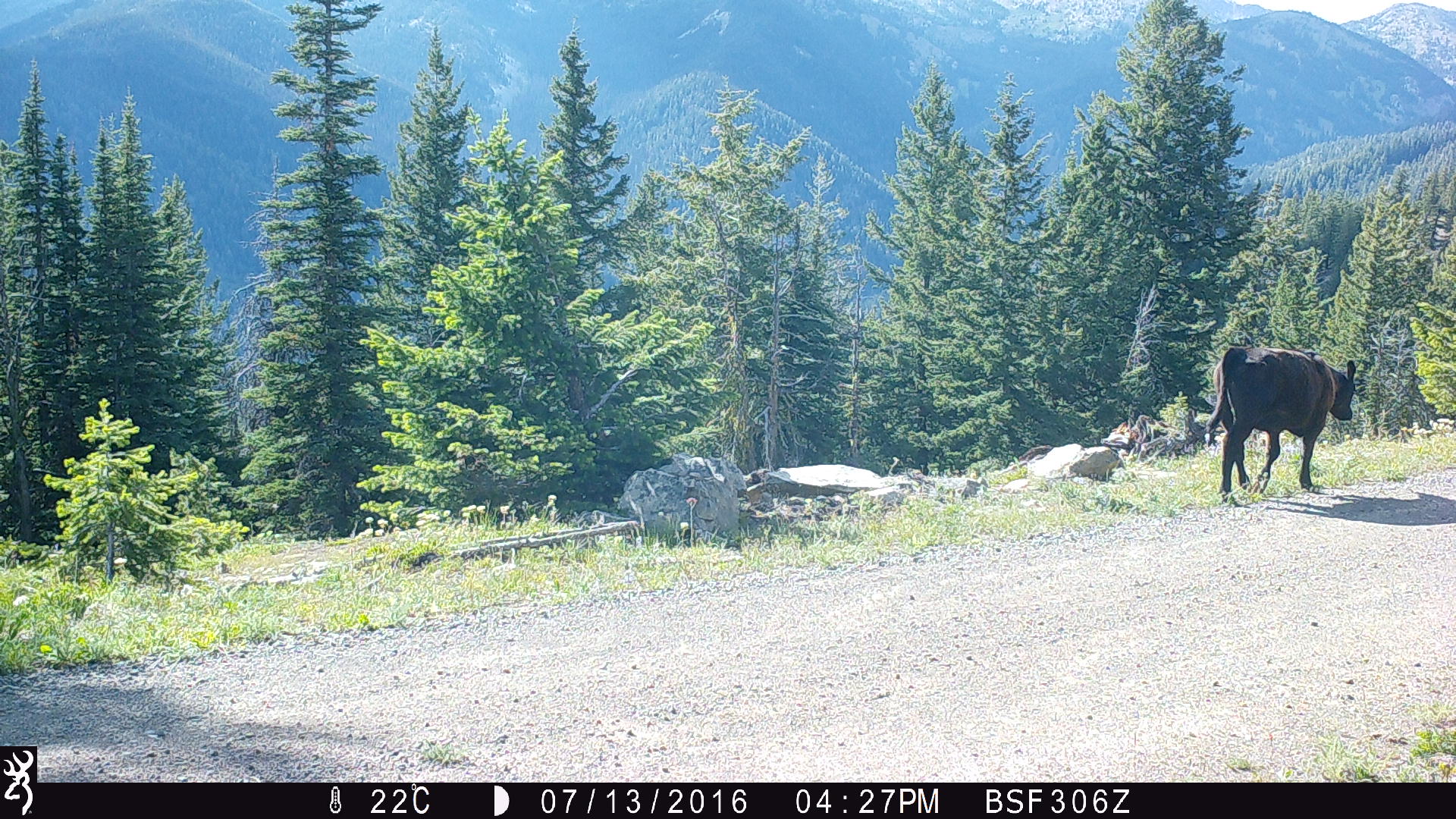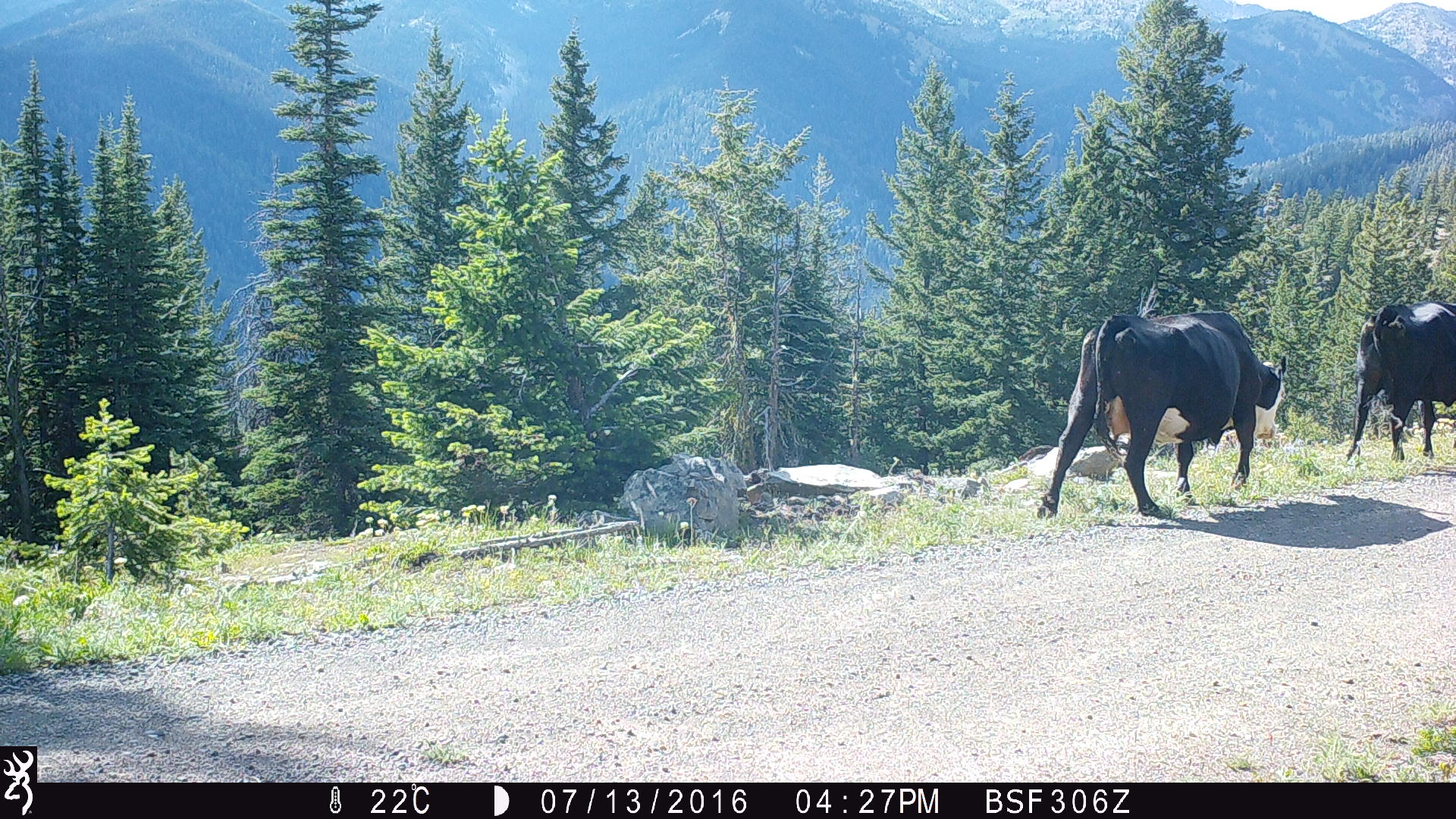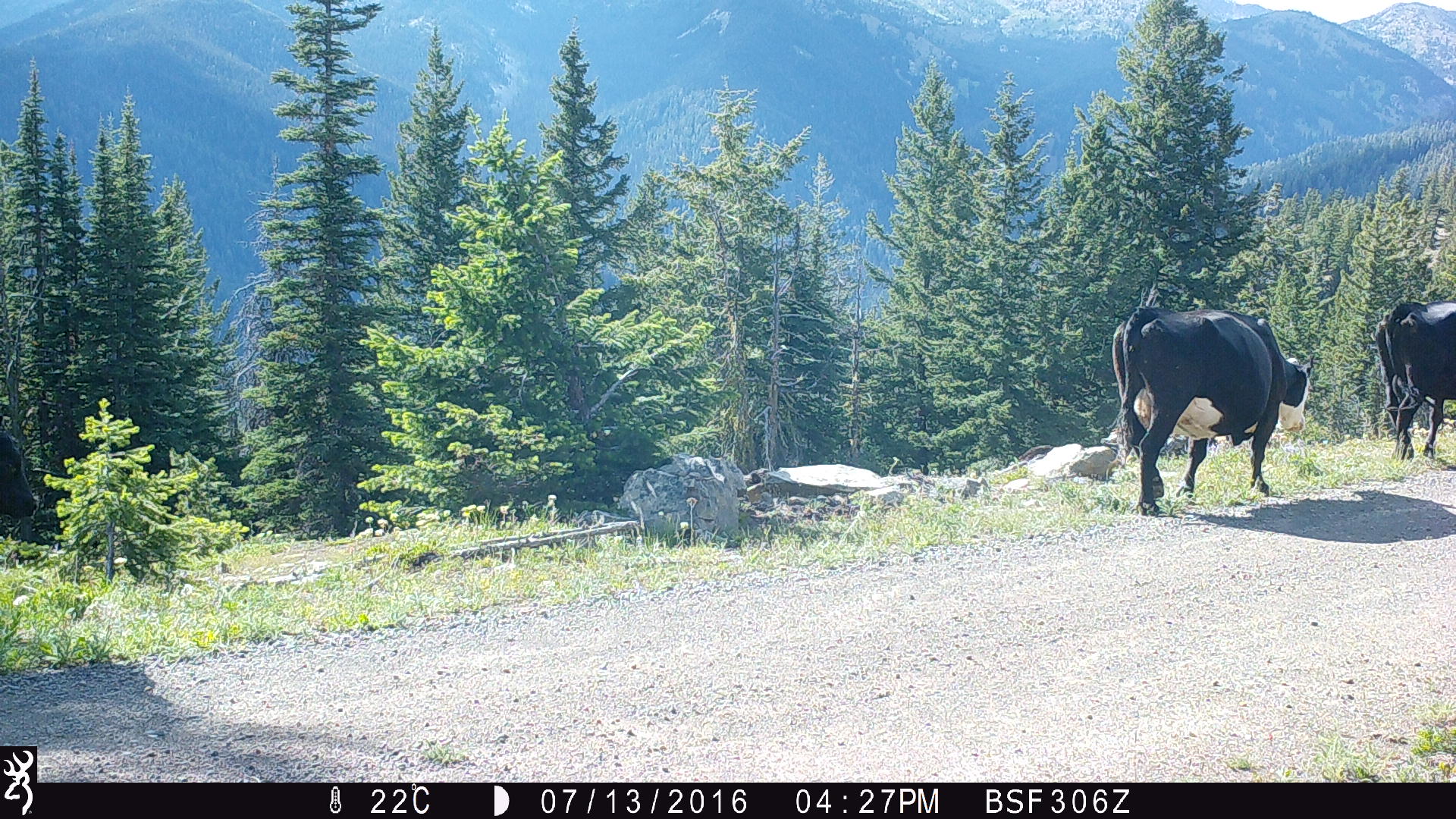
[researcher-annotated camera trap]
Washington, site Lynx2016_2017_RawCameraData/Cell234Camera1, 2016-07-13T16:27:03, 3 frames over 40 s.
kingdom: Animalia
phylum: Chordata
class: Mammalia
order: Artiodactyla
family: Bovidae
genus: Bos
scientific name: Bos taurus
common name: domestic cattle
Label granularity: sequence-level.